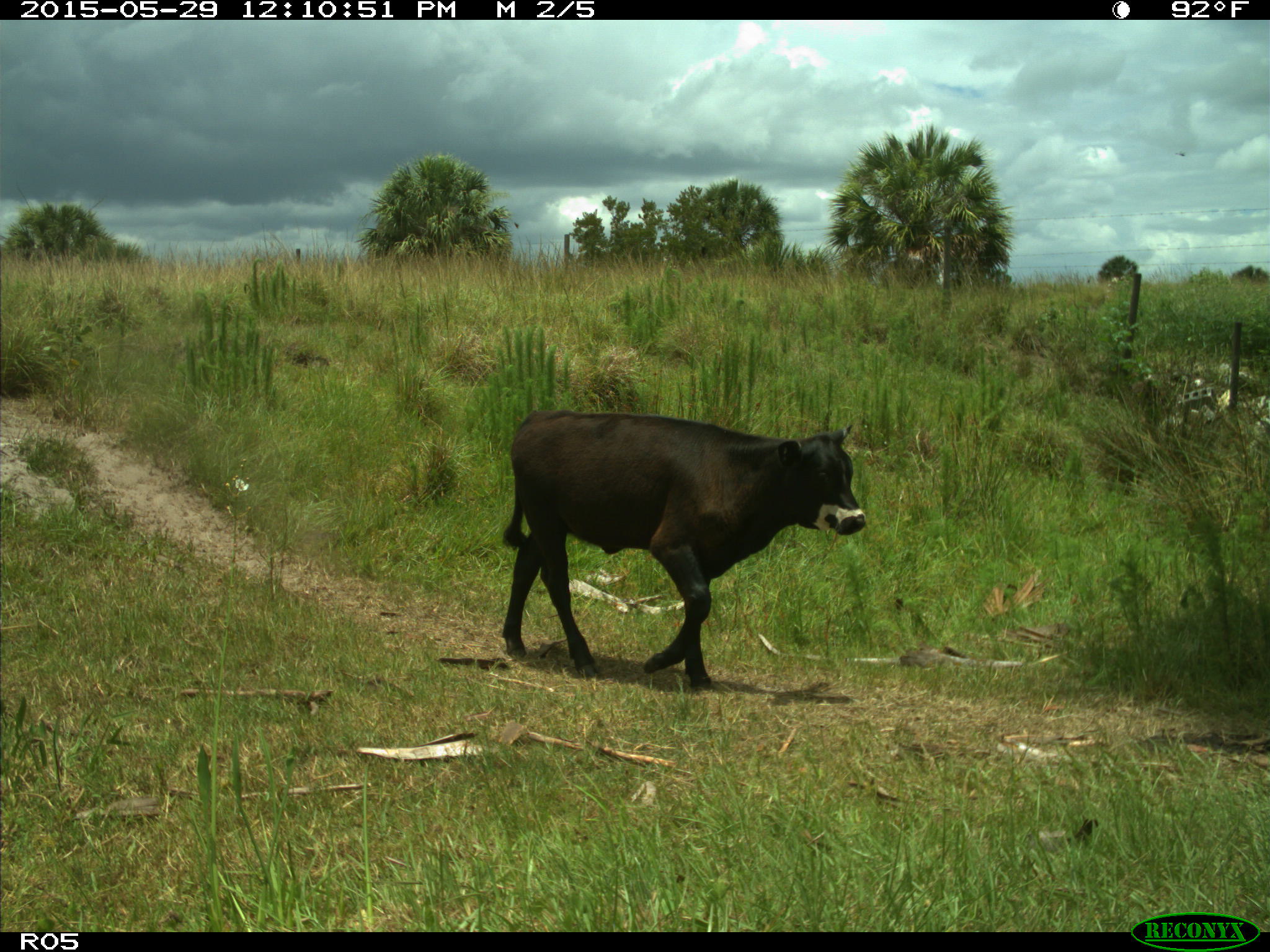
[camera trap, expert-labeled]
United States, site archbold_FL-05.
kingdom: Animalia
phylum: Chordata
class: Mammalia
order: Artiodactyla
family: Bovidae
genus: Bos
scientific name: Bos taurus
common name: domestic cow